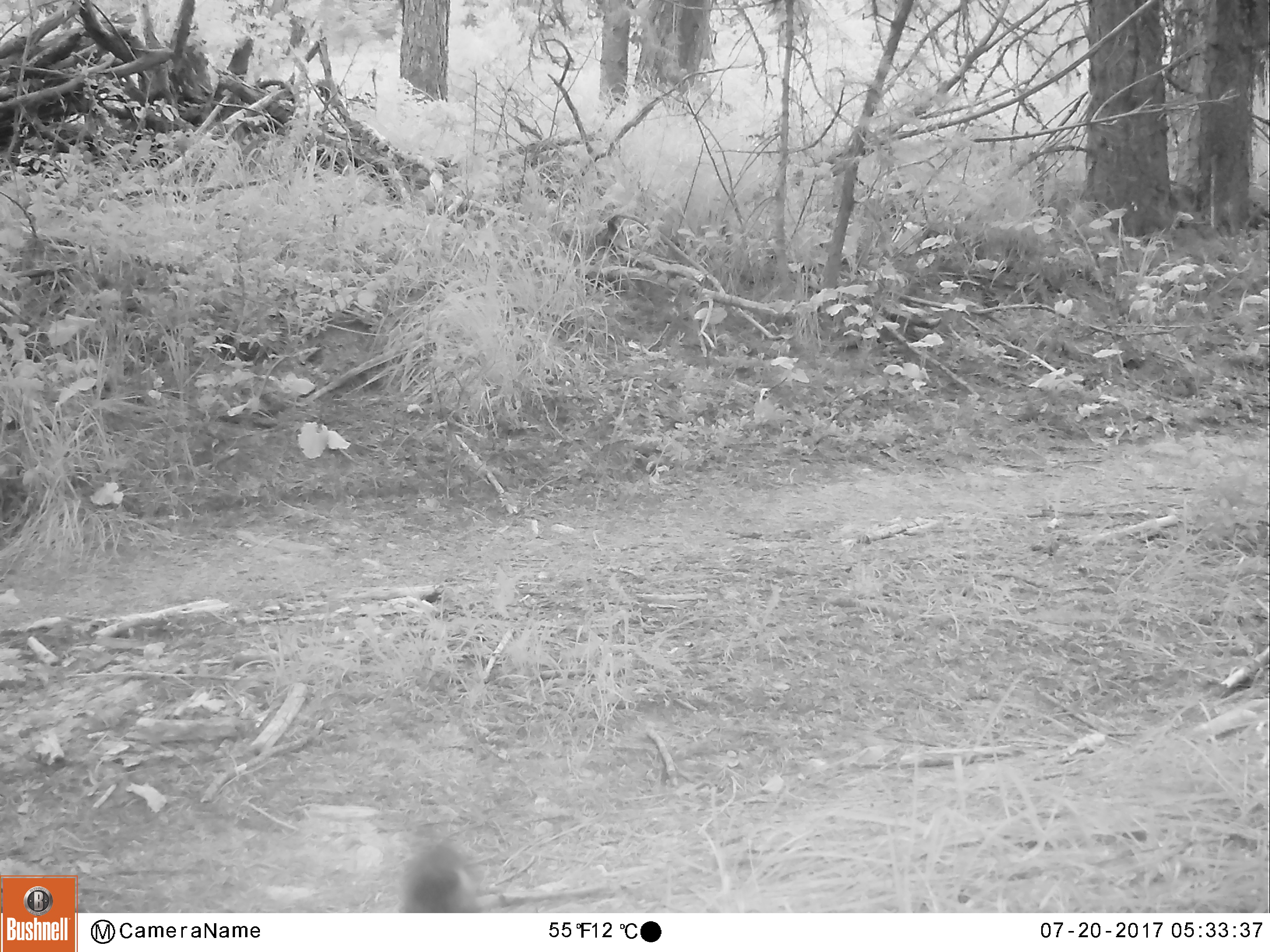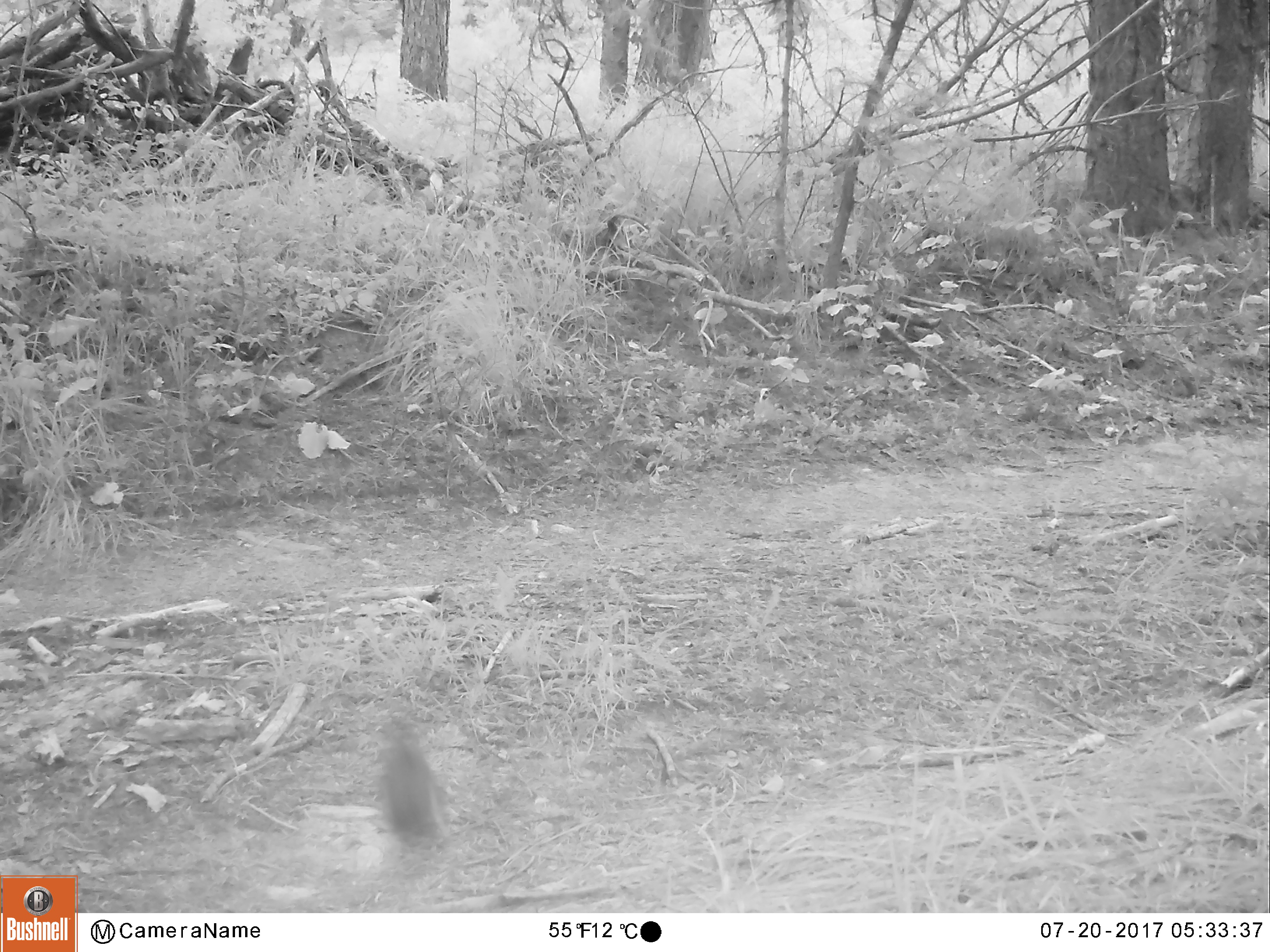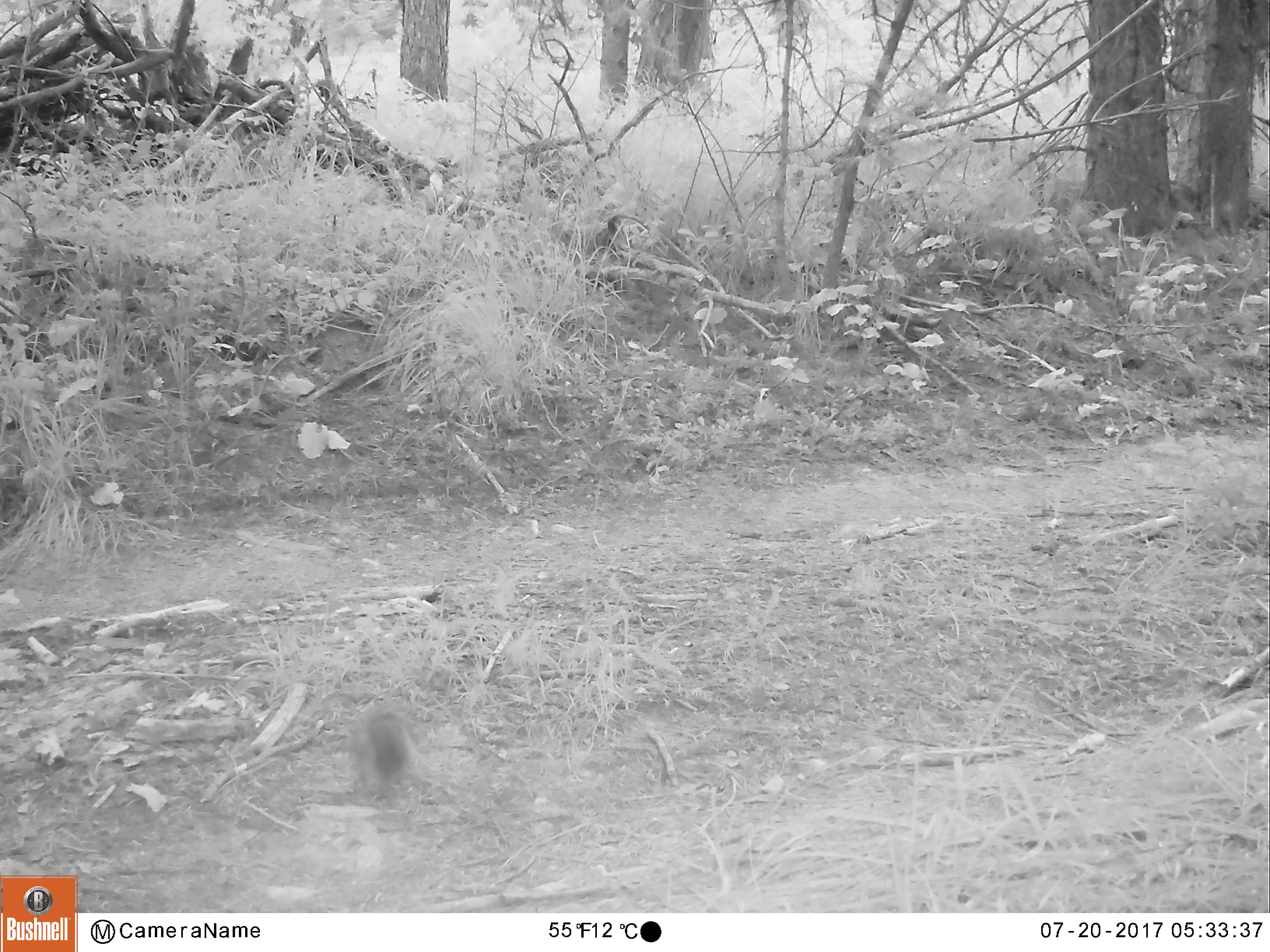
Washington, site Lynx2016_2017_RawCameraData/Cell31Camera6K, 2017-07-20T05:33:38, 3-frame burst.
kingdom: Animalia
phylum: Chordata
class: Mammalia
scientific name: Mammalia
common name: small mammal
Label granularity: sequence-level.